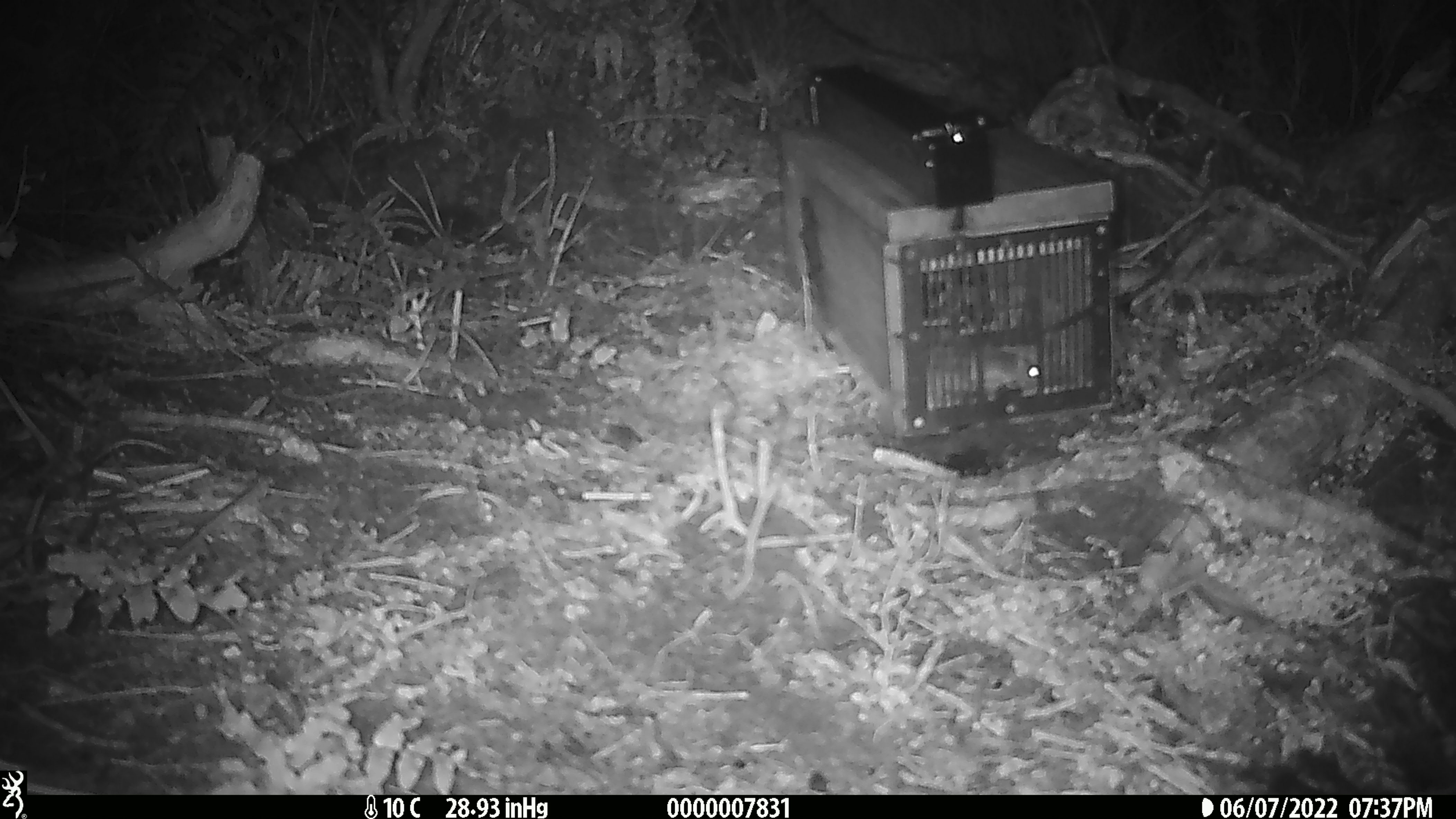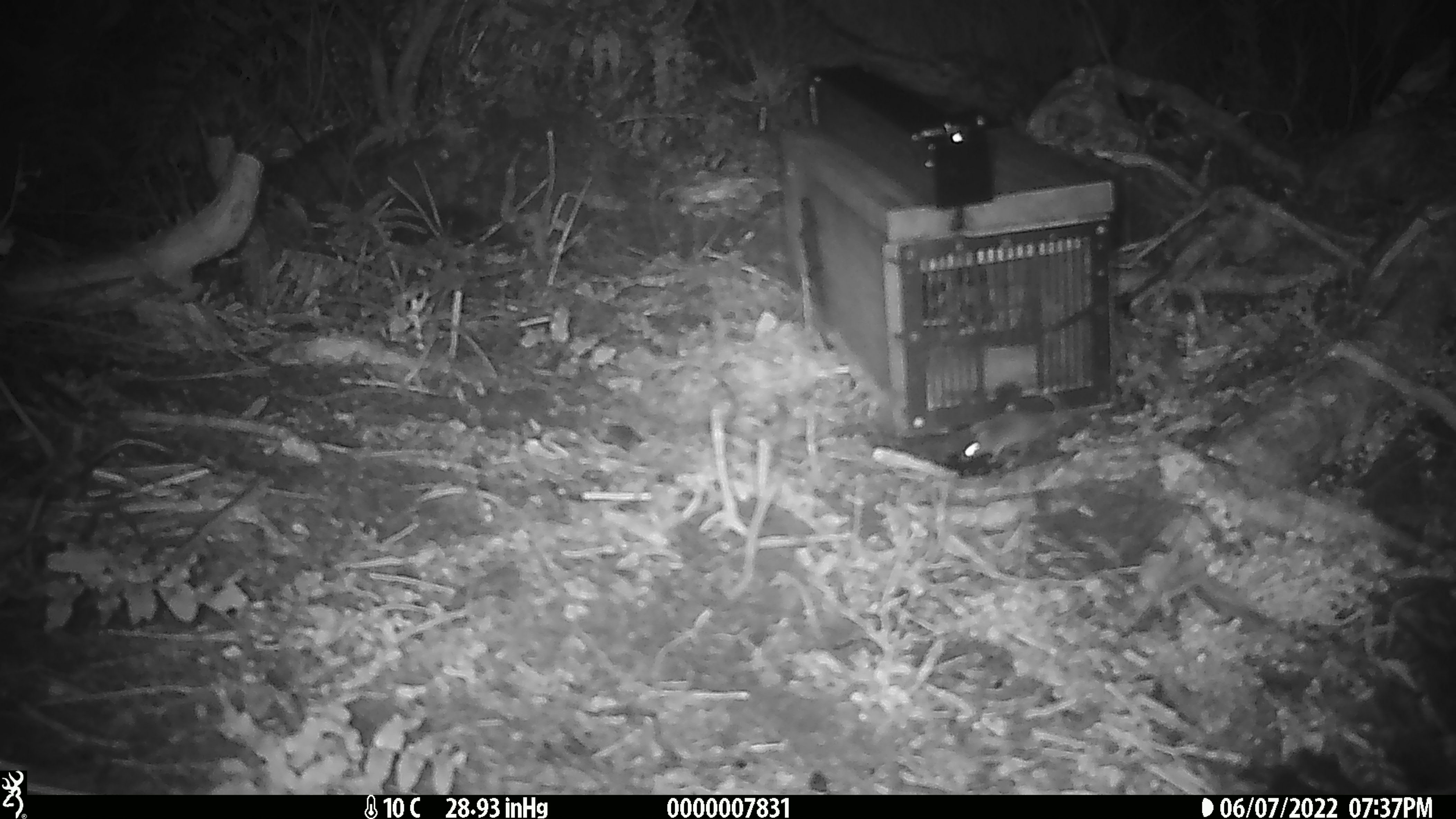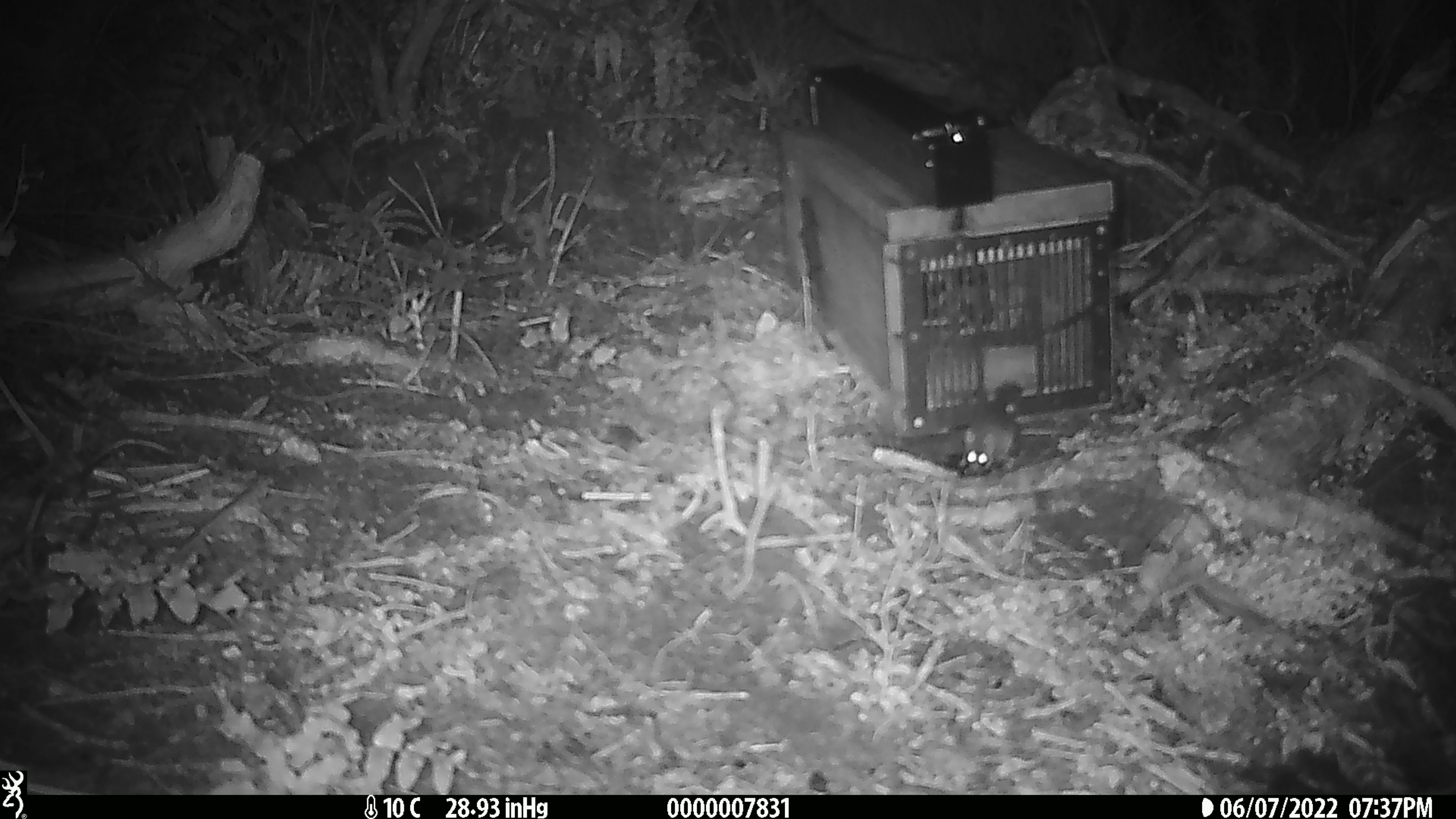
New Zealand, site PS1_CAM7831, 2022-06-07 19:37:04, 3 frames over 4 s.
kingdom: Animalia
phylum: Chordata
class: Mammalia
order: Rodentia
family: Muridae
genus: Mus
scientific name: Mus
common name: mouse